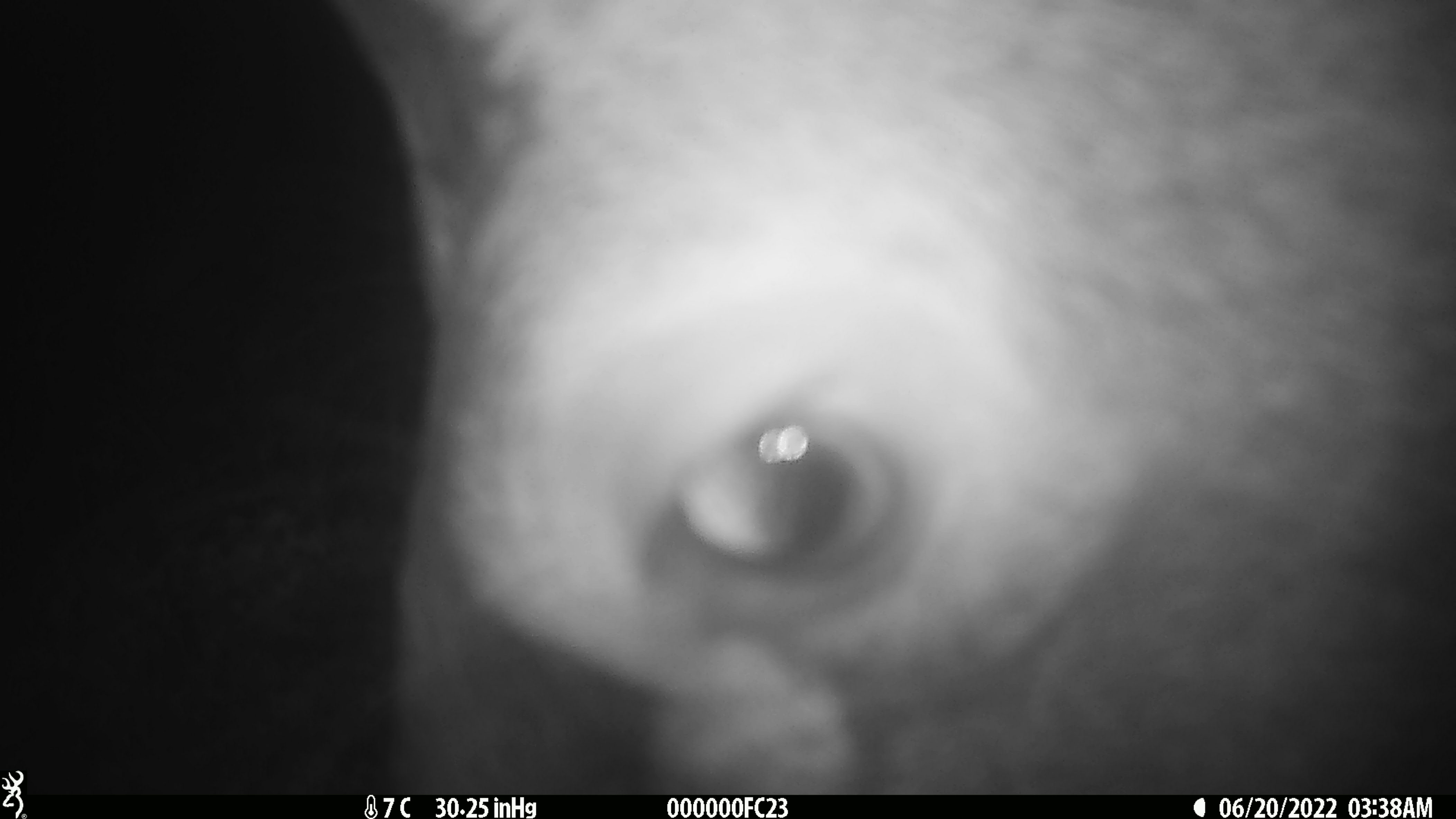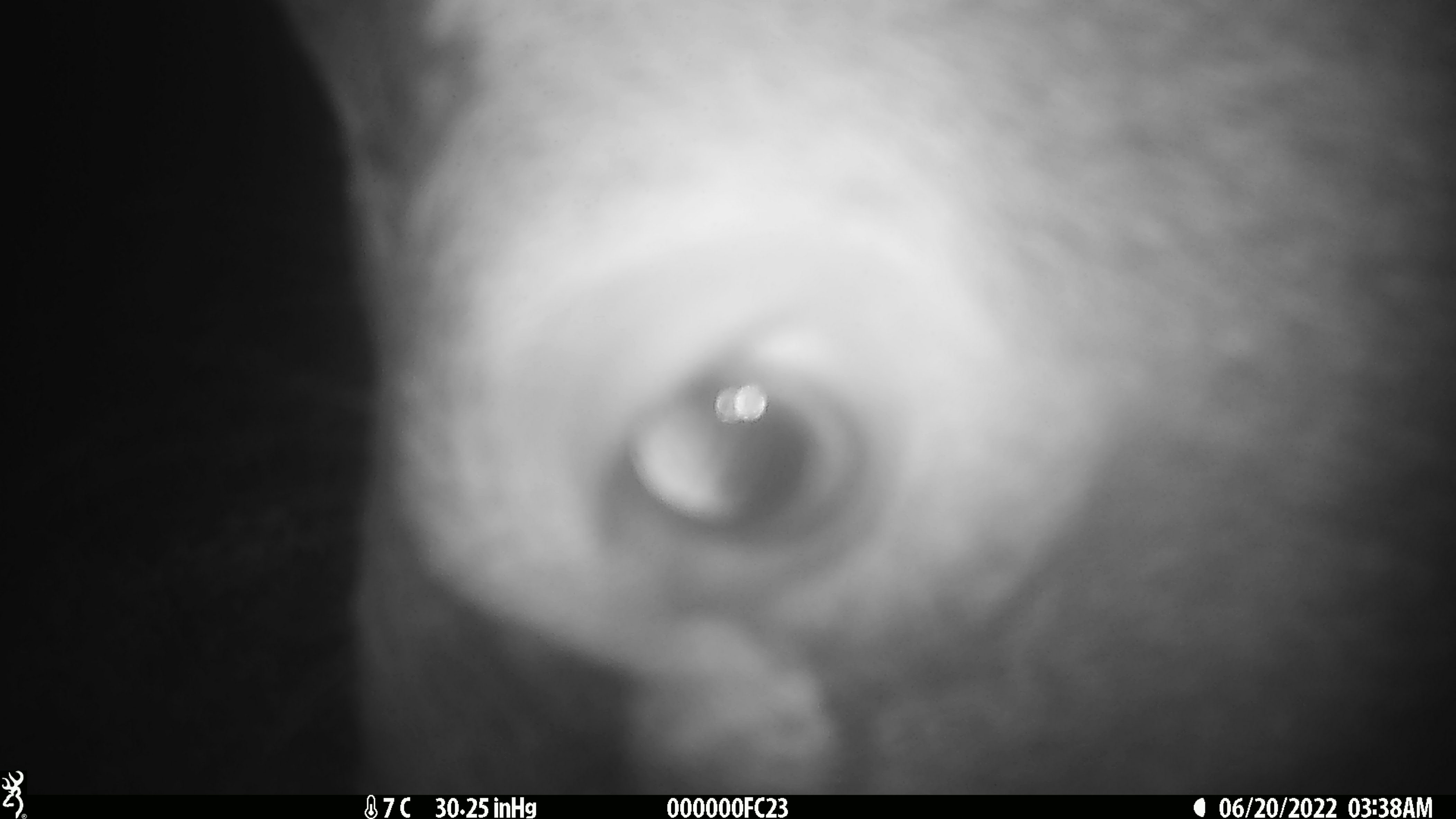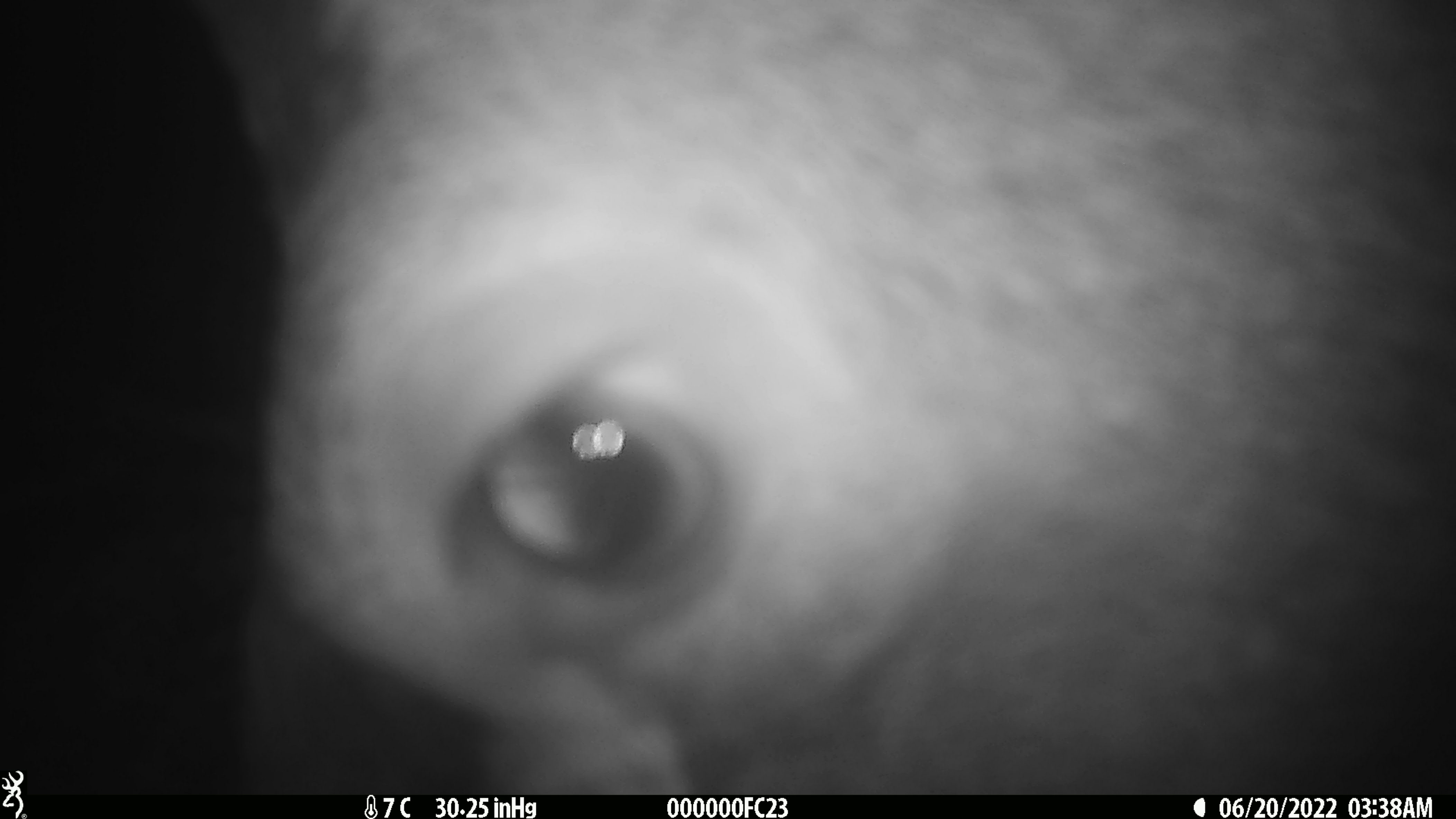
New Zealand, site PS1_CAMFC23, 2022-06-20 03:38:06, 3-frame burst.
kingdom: Animalia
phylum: Chordata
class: Mammalia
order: Artiodactyla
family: Cervidae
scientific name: Cervidae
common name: deer